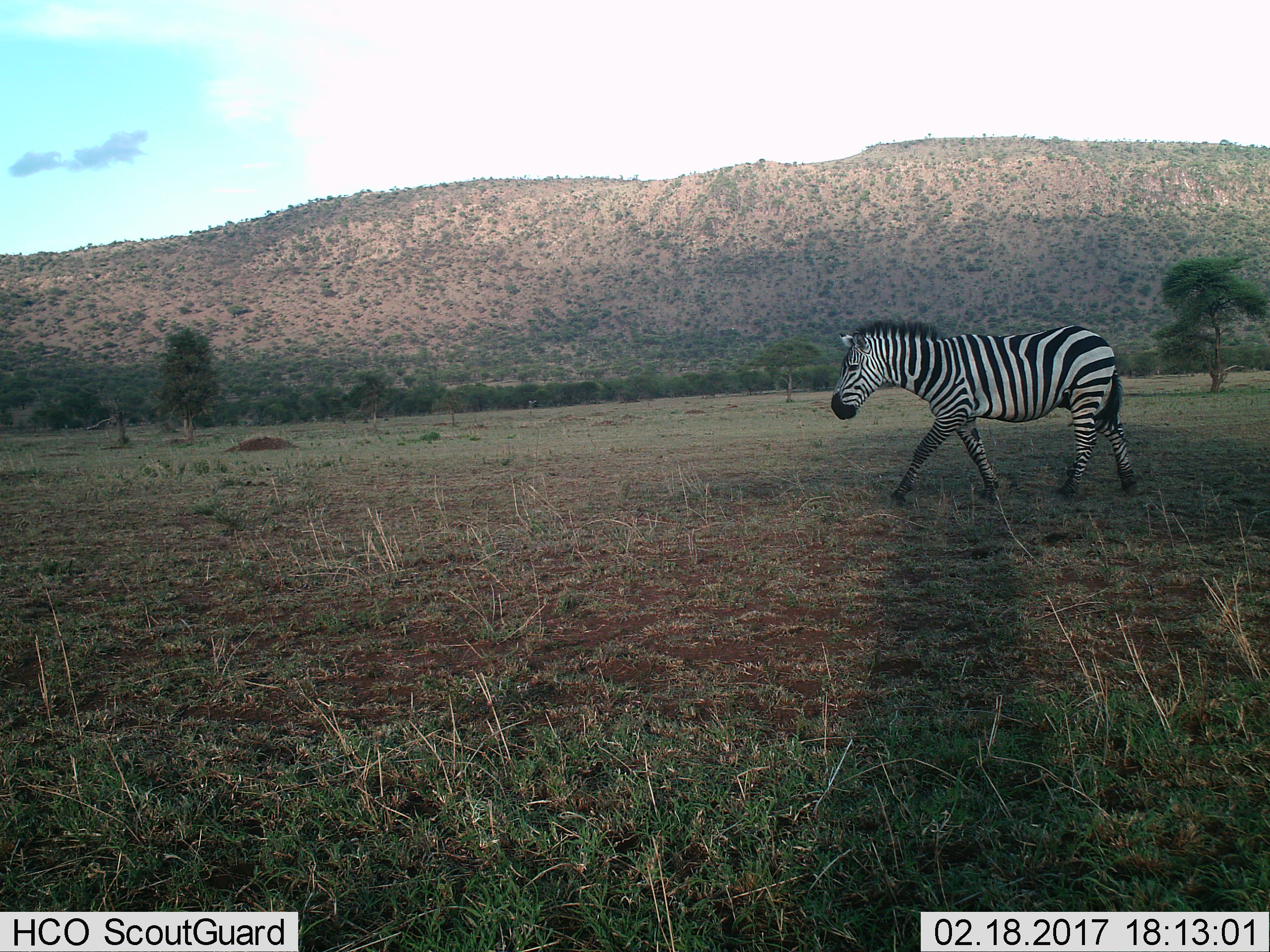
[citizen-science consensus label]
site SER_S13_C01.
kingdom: Animalia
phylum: Chordata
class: Mammalia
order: Perissodactyla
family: Equidae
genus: Equus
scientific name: Equus quagga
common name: plains zebra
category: zebraplains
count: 1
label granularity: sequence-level